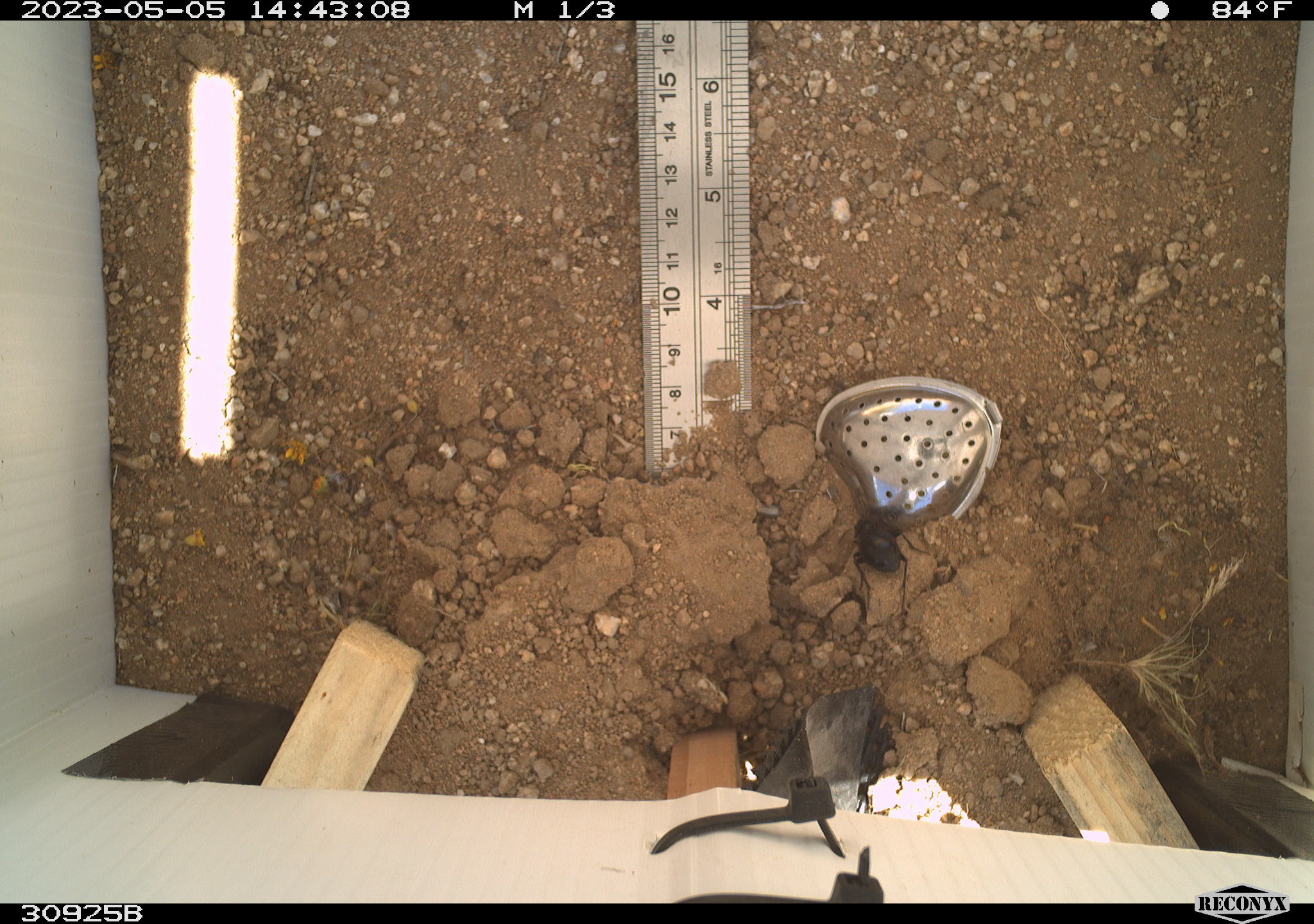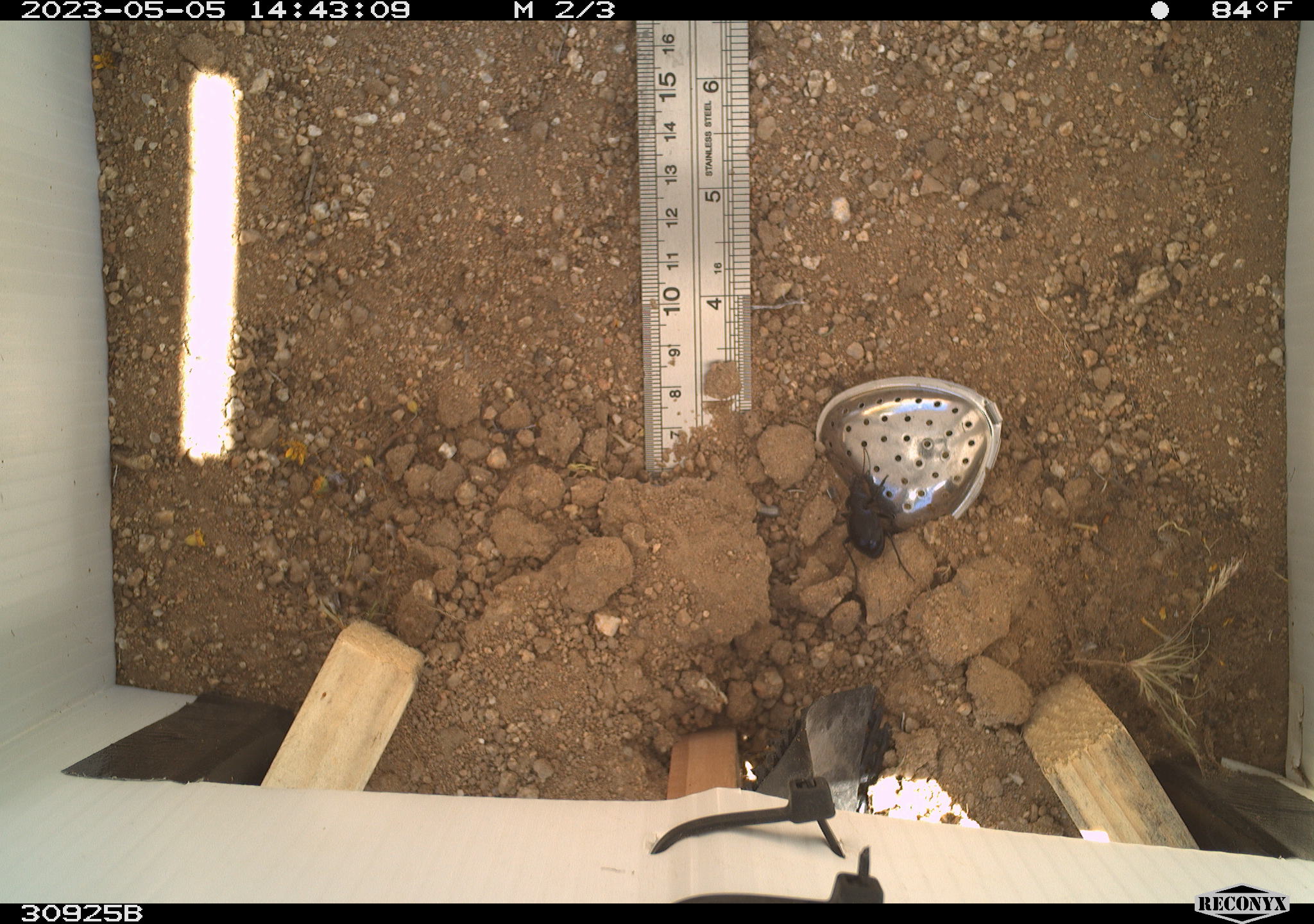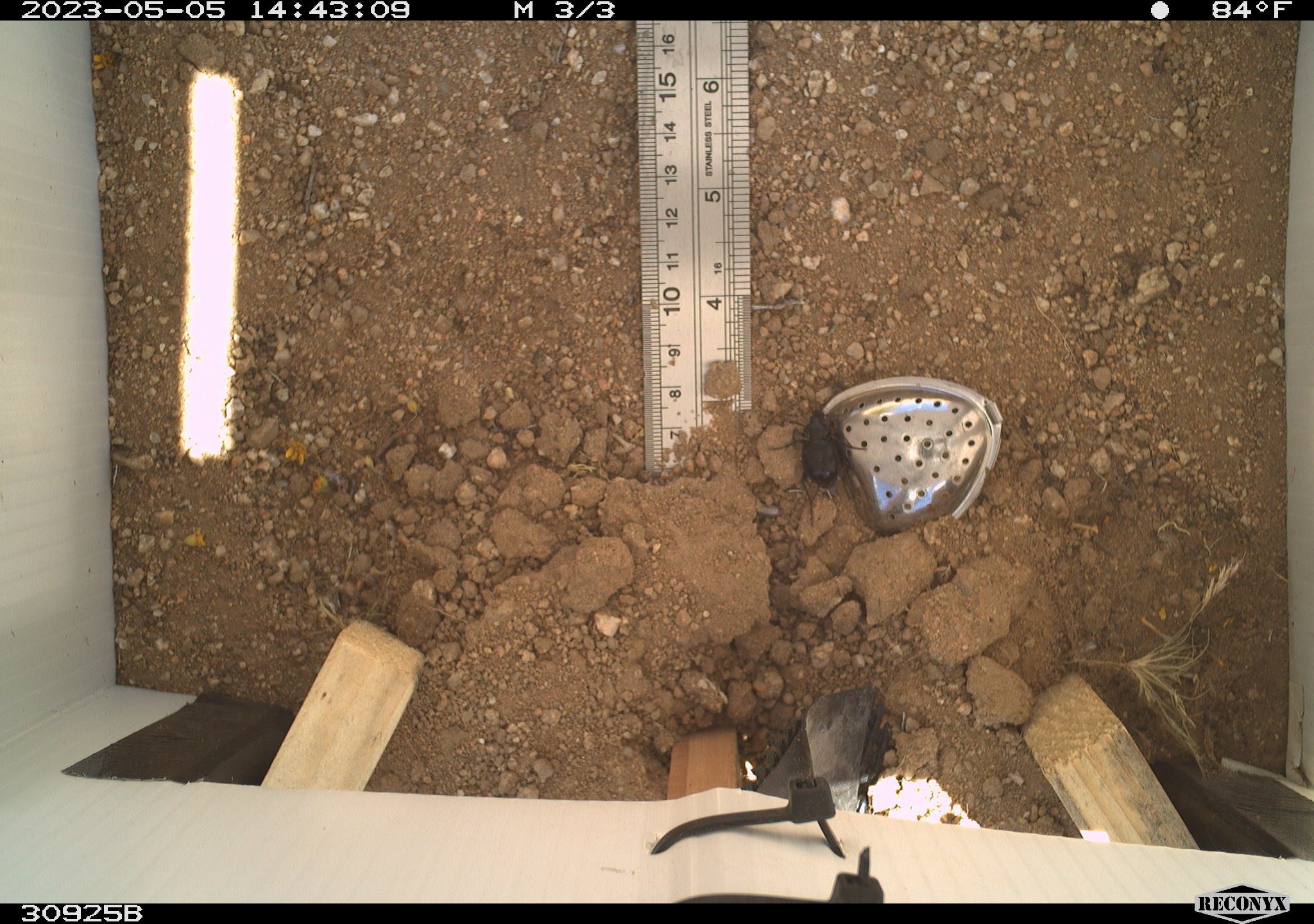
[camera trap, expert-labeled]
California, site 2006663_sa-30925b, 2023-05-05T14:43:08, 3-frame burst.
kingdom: Animalia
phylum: Arthropoda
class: Insecta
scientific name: Insecta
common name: insect